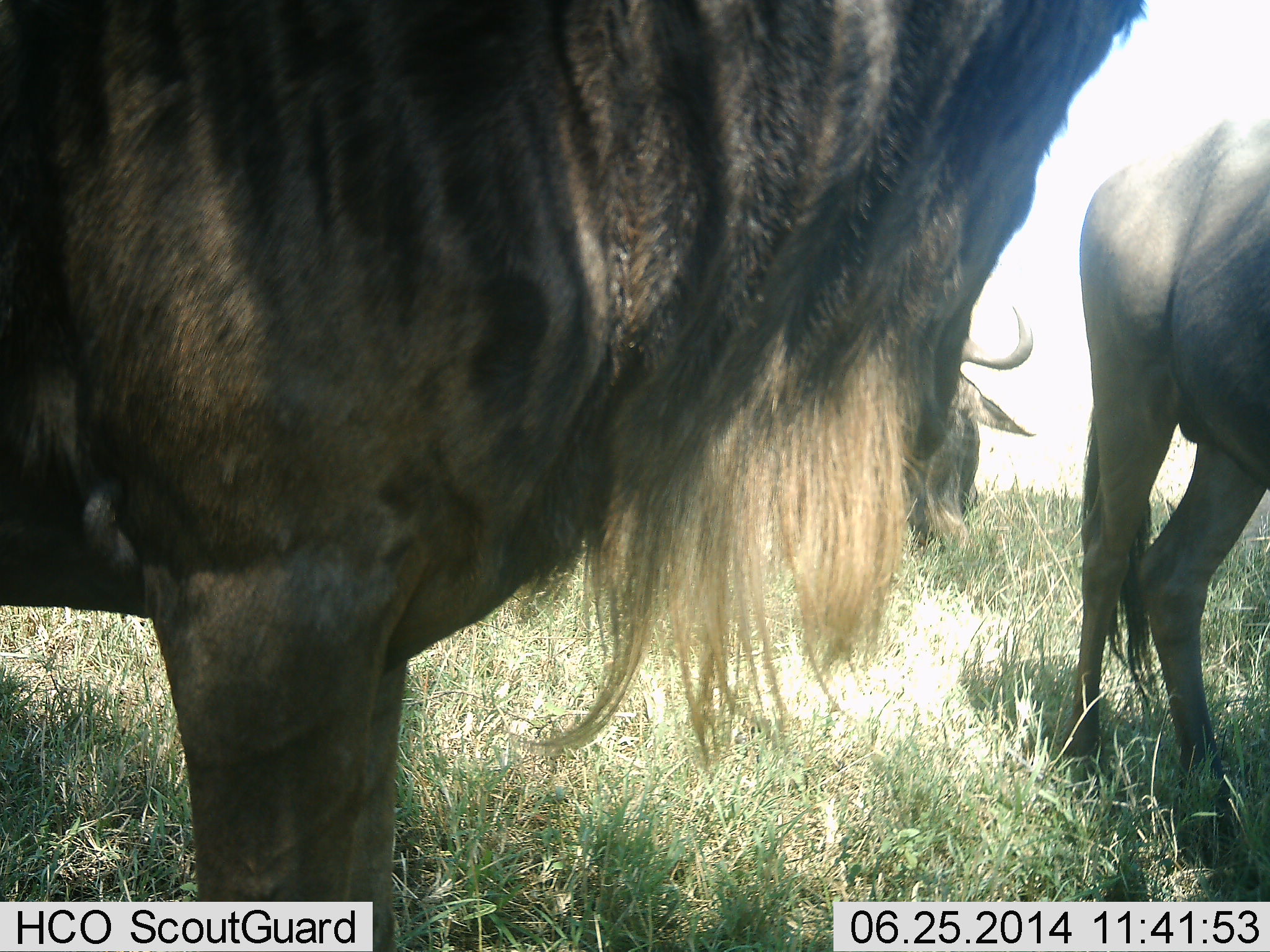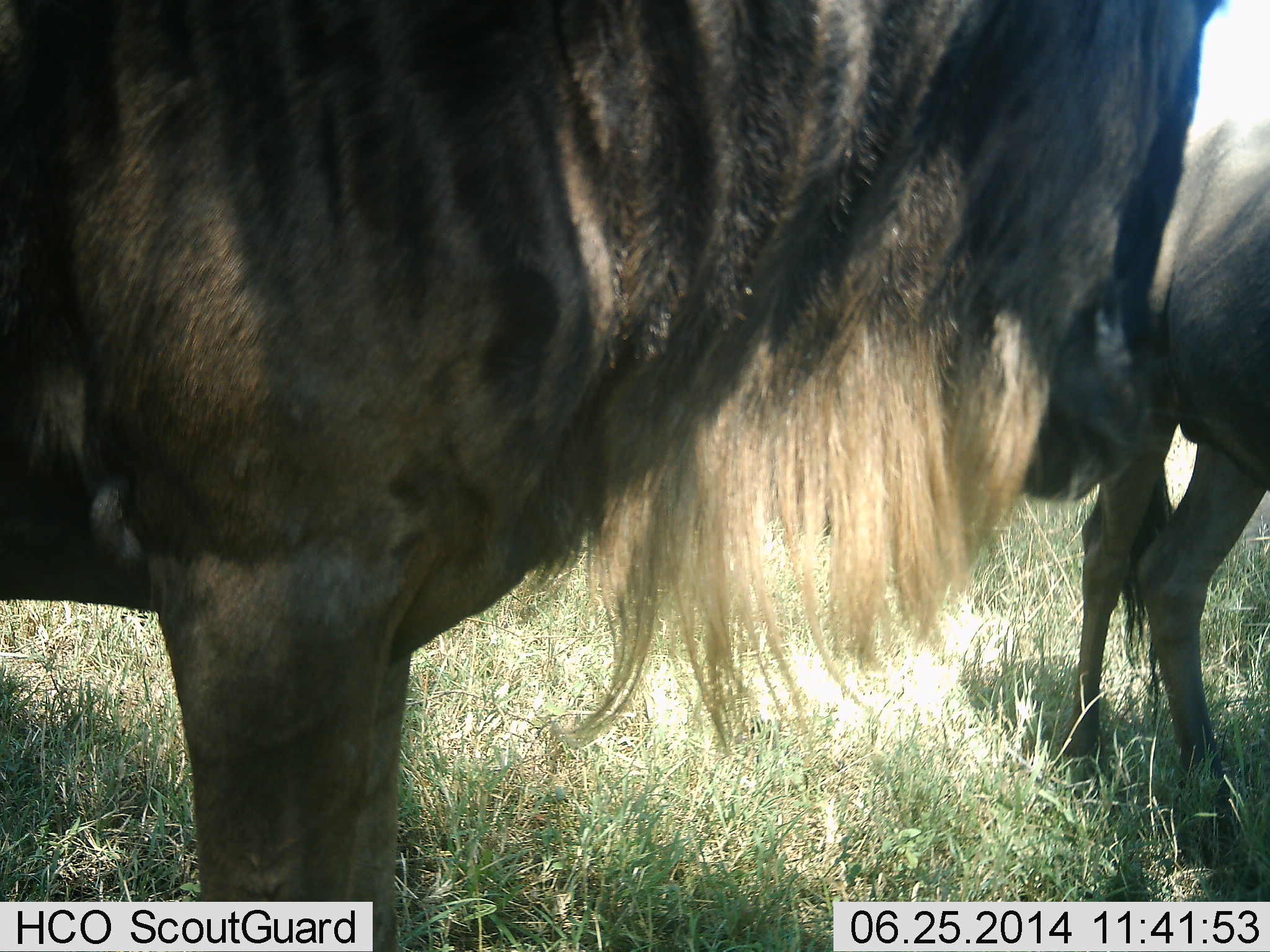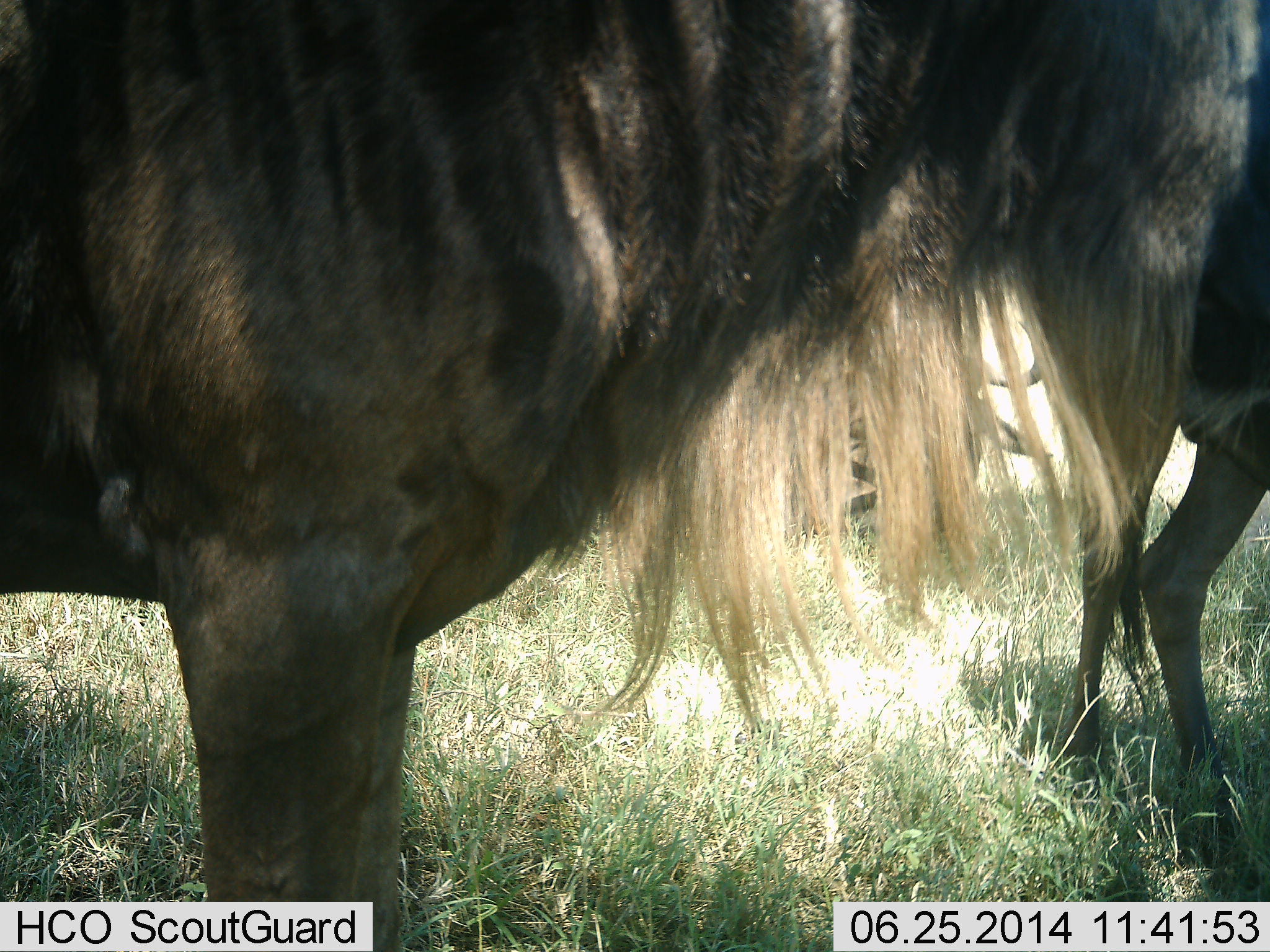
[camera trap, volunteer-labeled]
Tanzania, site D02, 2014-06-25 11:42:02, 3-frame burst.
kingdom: Animalia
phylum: Chordata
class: Mammalia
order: Artiodactyla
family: Bovidae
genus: Connochaetes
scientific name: Connochaetes taurinus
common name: blue wildebeest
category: wildebeest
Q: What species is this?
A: Wildebeest (blue wildebeest) (Connochaetes taurinus).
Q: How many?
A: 3.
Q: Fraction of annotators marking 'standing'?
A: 90%.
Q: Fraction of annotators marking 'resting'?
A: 10%.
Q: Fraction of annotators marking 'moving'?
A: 0%.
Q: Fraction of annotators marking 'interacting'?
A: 20%.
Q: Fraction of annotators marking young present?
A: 0%.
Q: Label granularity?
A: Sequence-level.